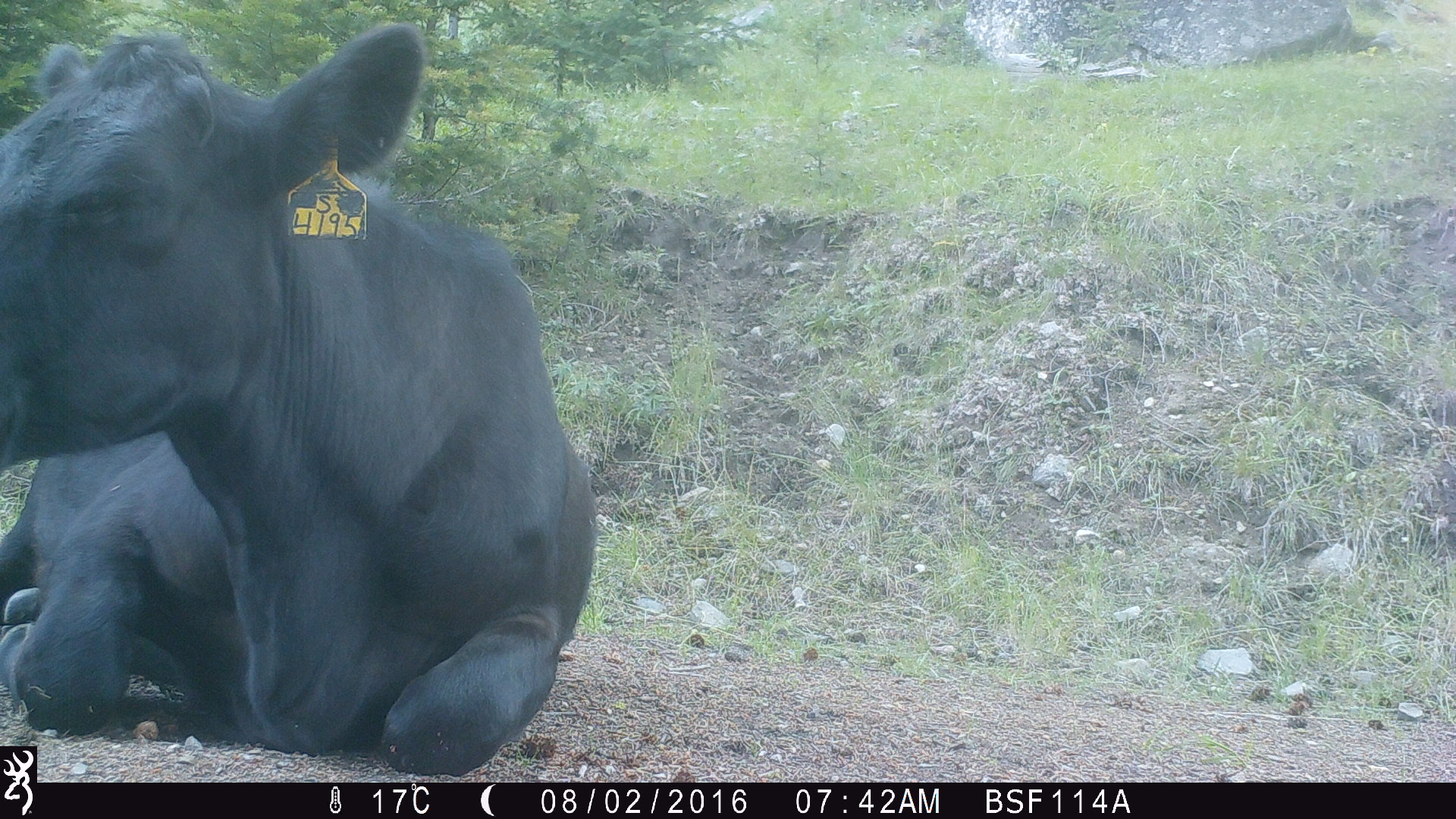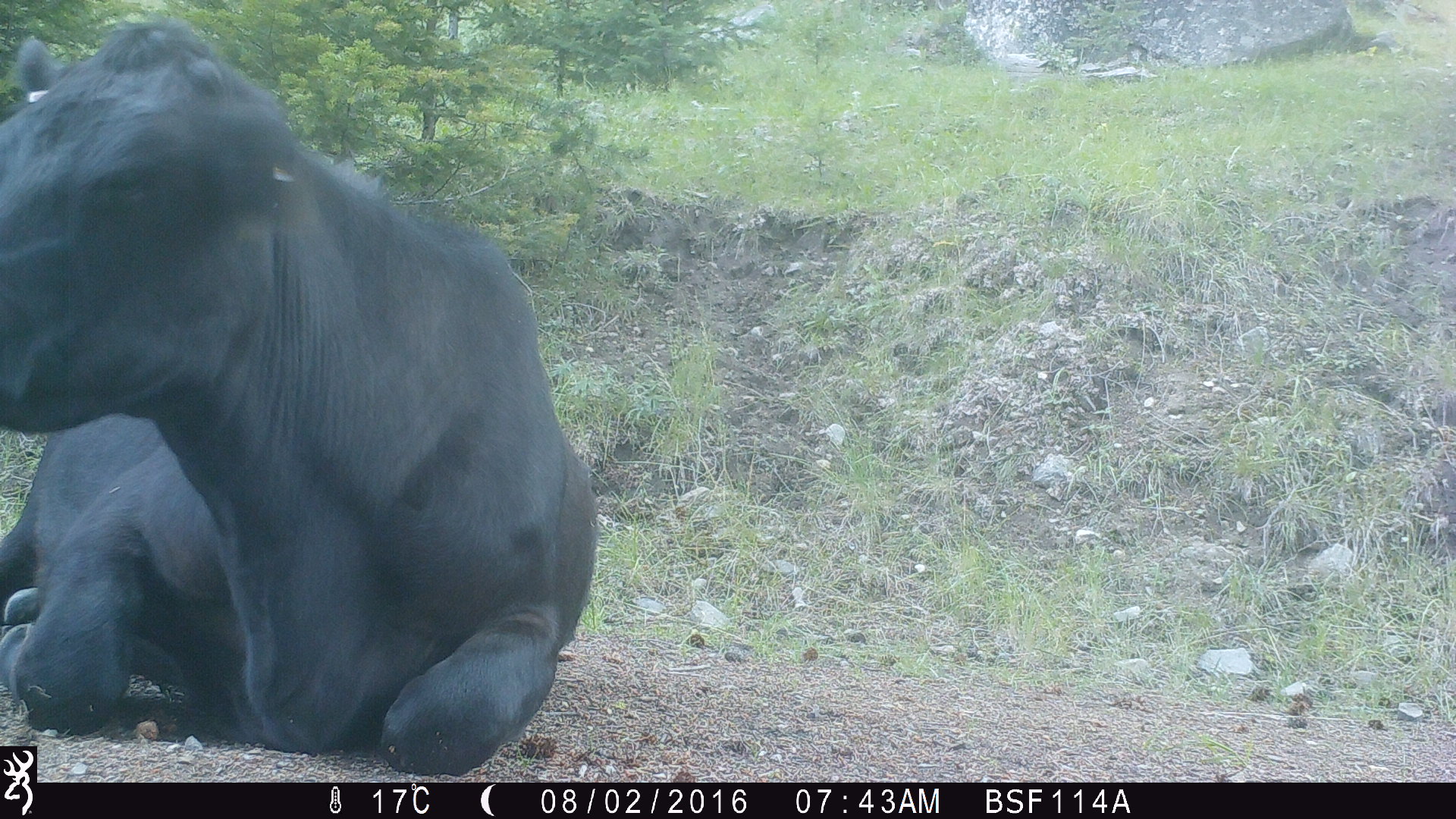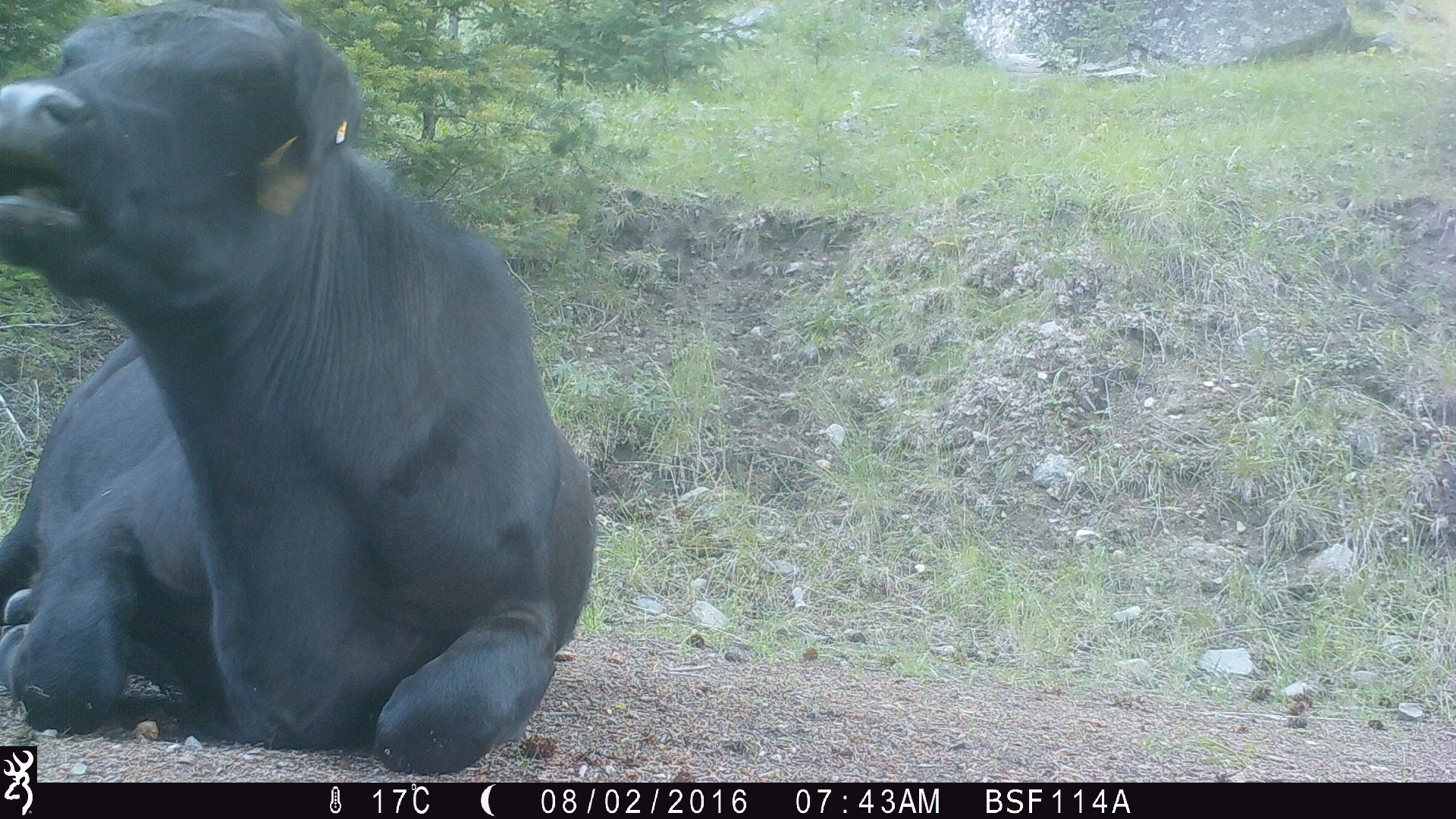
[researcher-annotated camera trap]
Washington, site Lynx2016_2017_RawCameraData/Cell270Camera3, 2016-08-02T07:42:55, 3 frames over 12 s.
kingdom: Animalia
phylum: Chordata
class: Mammalia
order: Artiodactyla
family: Bovidae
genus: Bos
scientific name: Bos taurus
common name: domestic cattle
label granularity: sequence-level